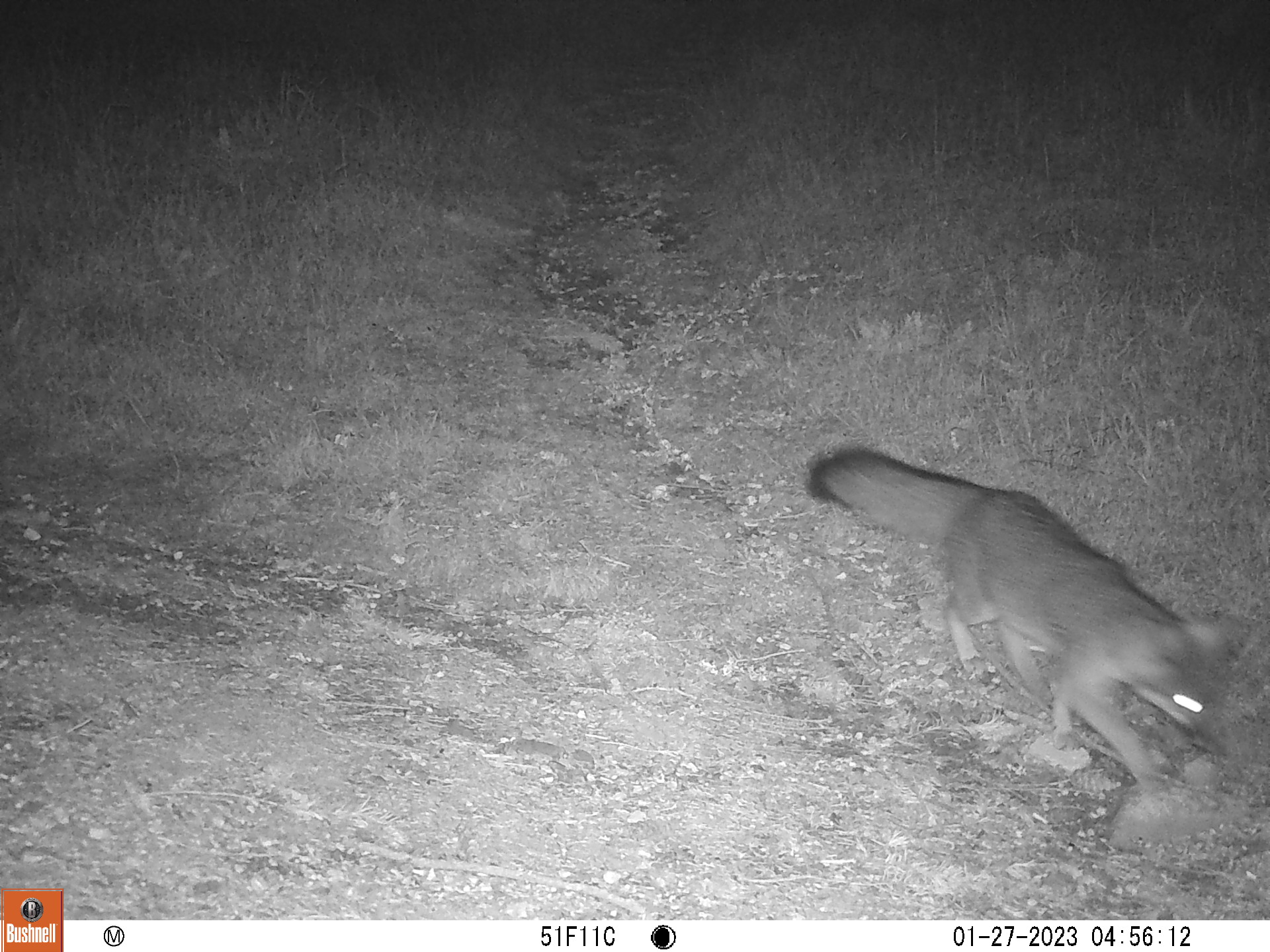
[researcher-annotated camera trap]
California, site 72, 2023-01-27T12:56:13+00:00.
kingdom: Animalia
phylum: Chordata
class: Mammalia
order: Carnivora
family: Canidae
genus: Urocyon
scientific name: Urocyon cinereoargenteus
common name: gray fox